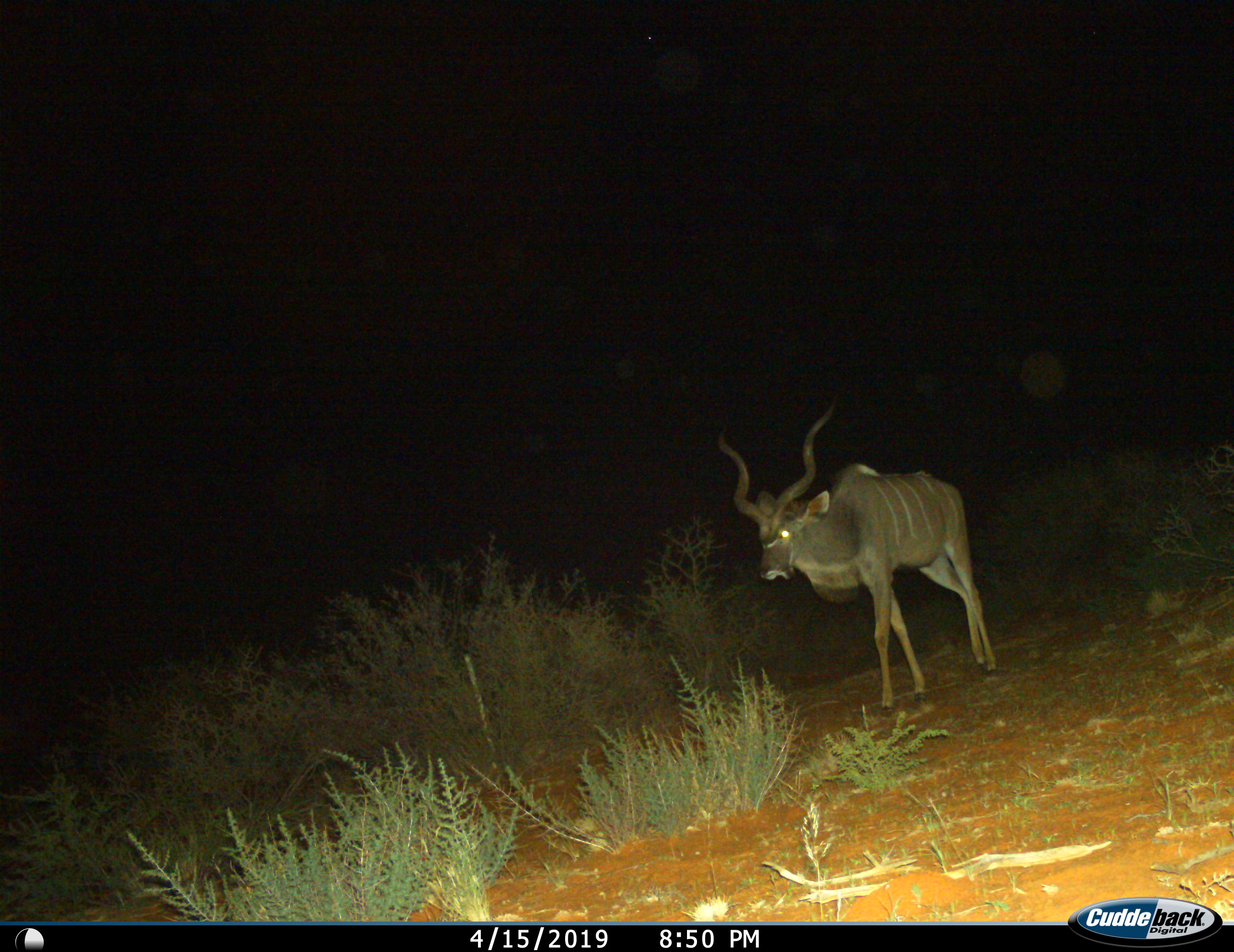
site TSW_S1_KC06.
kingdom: Animalia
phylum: Chordata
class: Mammalia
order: Artiodactyla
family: Bovidae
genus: Tragelaphus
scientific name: Tragelaphus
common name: kudu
Kudu (Tragelaphus), count 1. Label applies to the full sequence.